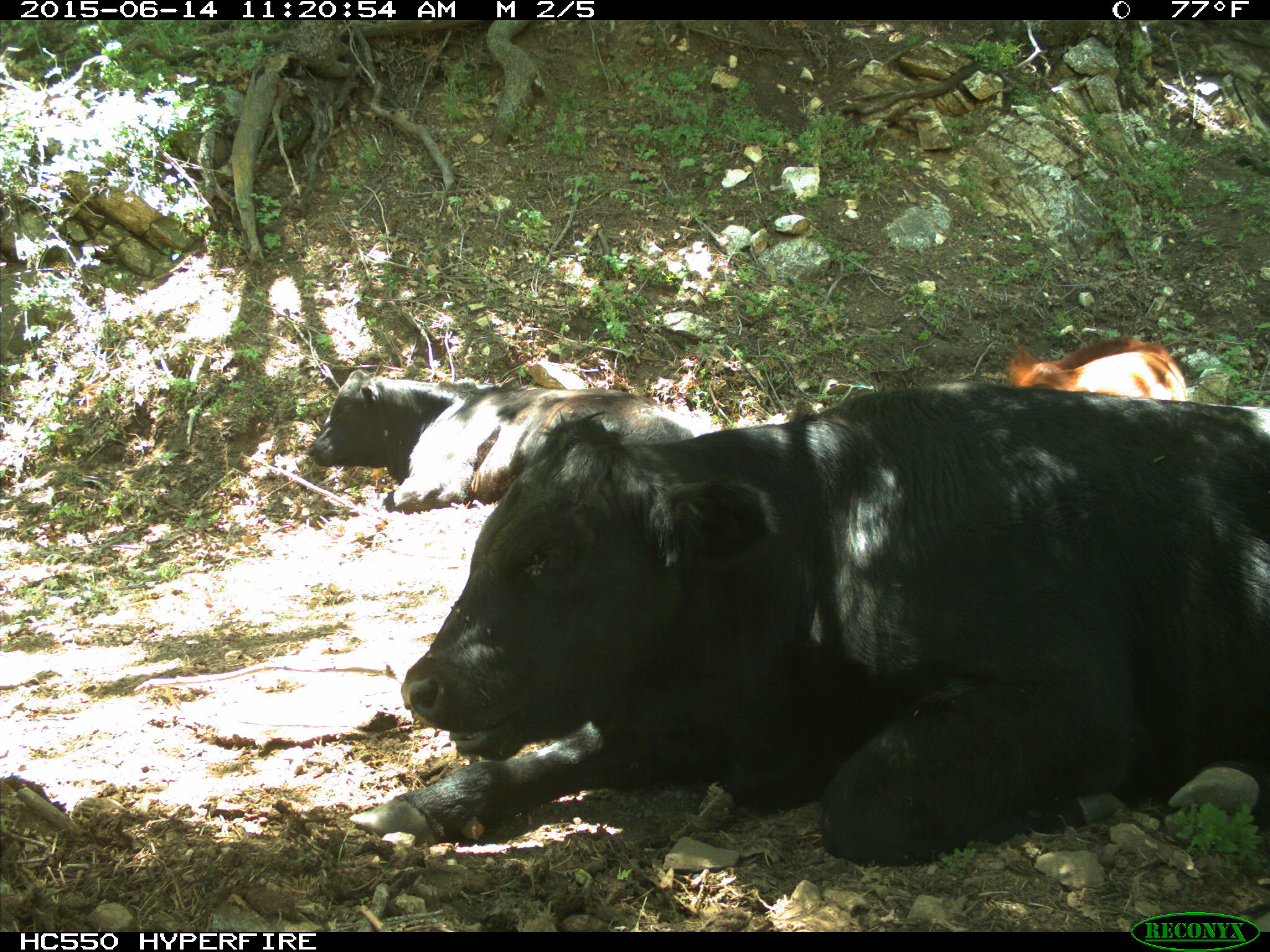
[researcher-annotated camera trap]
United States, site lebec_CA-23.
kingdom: Animalia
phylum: Chordata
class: Mammalia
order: Artiodactyla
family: Bovidae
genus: Bos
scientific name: Bos taurus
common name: domestic cow